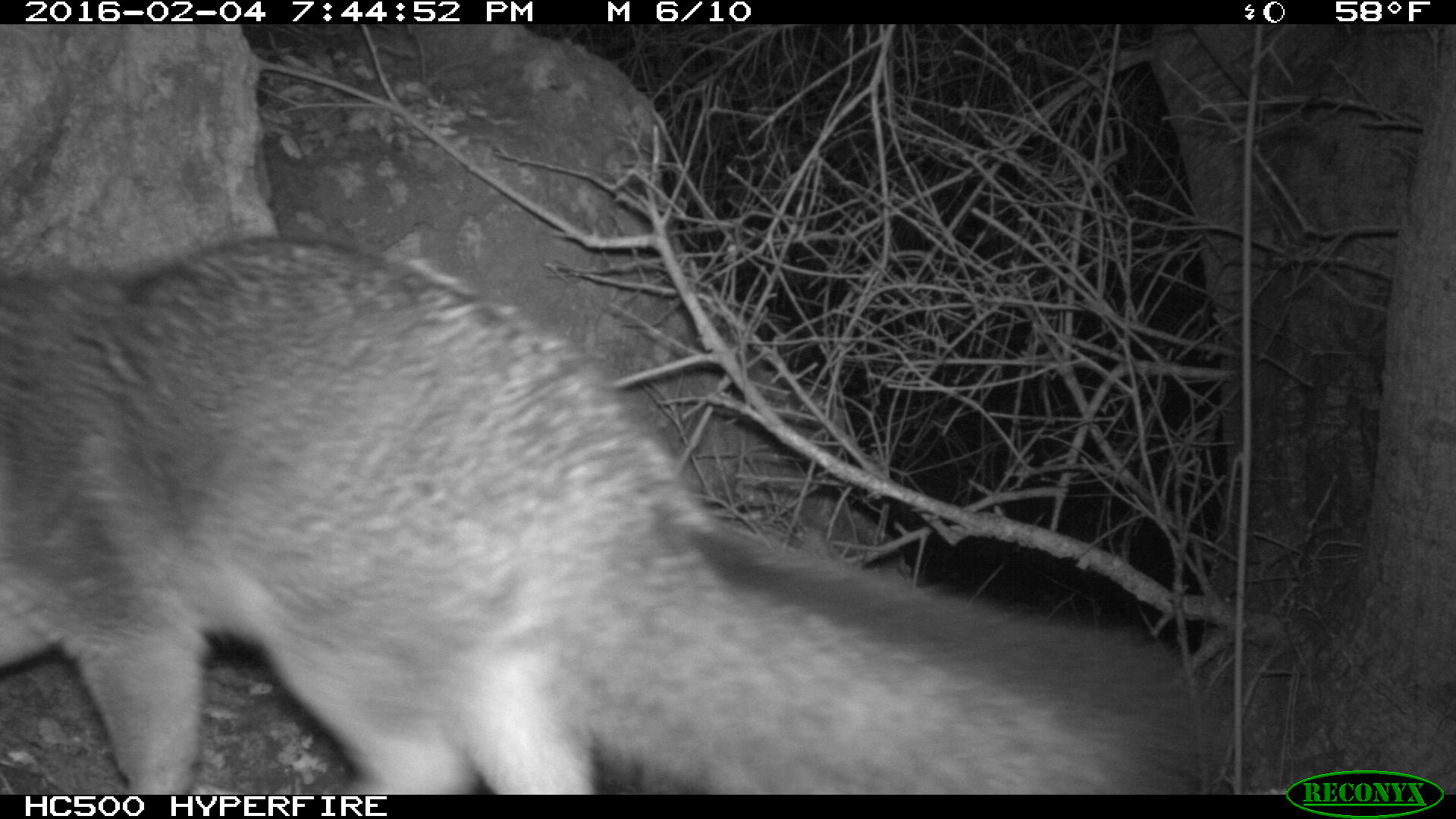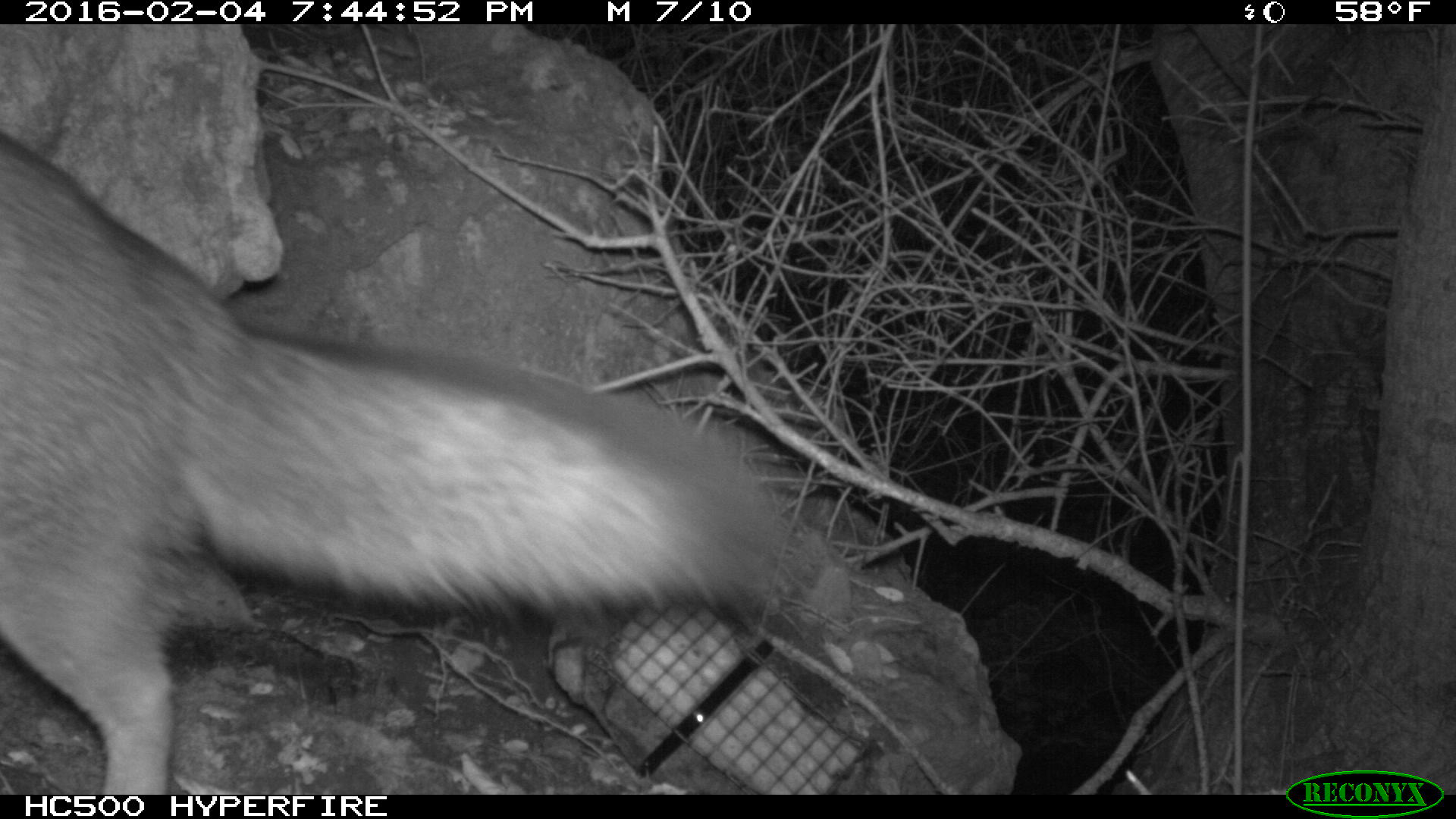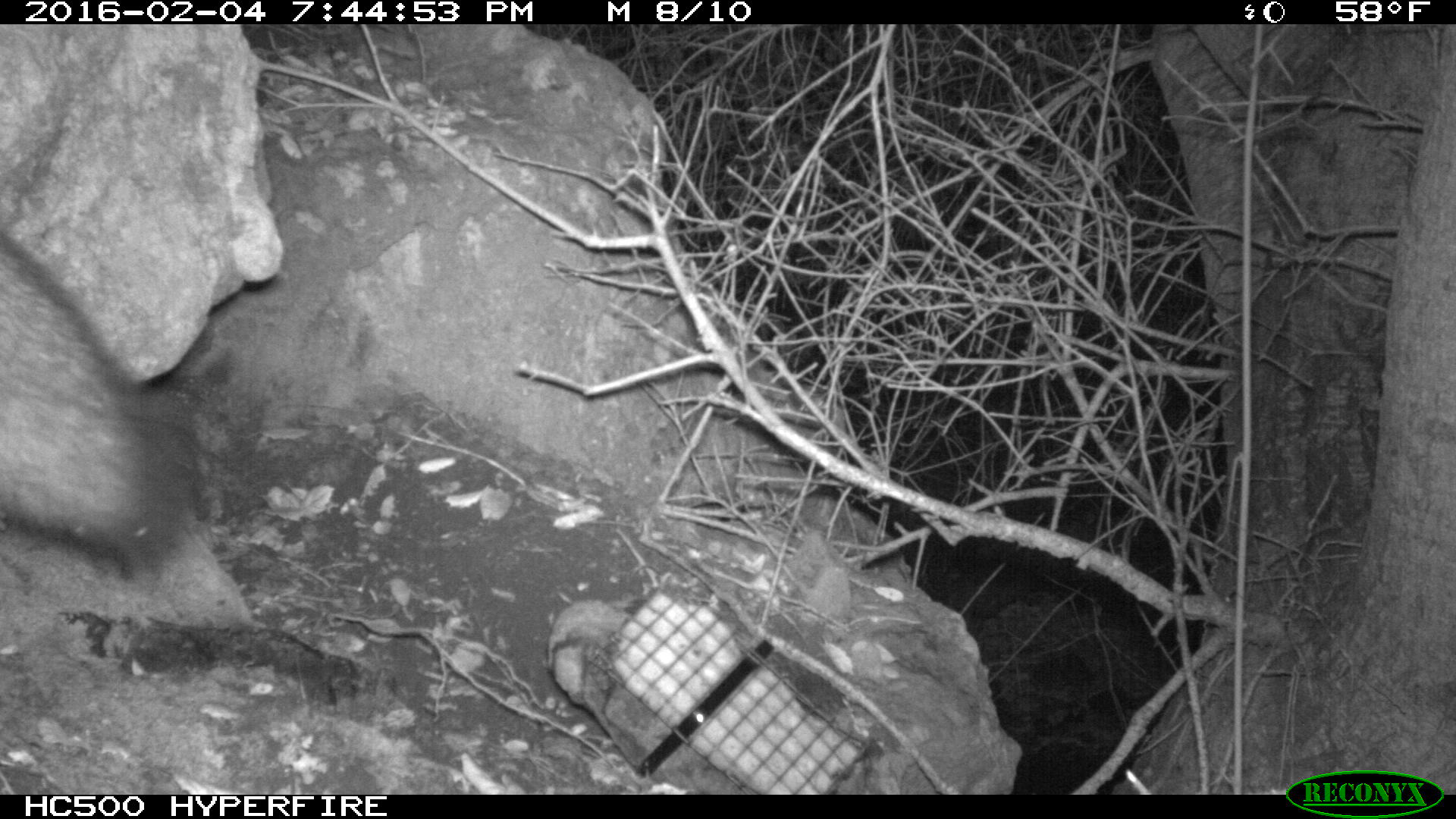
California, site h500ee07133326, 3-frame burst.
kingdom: Animalia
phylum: Chordata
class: Mammalia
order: Carnivora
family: Canidae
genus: Urocyon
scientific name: Urocyon littoralis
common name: island fox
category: fox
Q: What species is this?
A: Fox (island fox) (Urocyon littoralis).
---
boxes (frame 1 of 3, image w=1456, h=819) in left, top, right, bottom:
fox: 0, 233, 1210, 792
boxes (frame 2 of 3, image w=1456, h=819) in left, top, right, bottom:
fox: 0, 136, 777, 794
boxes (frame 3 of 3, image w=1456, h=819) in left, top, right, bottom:
fox: 0, 232, 198, 569